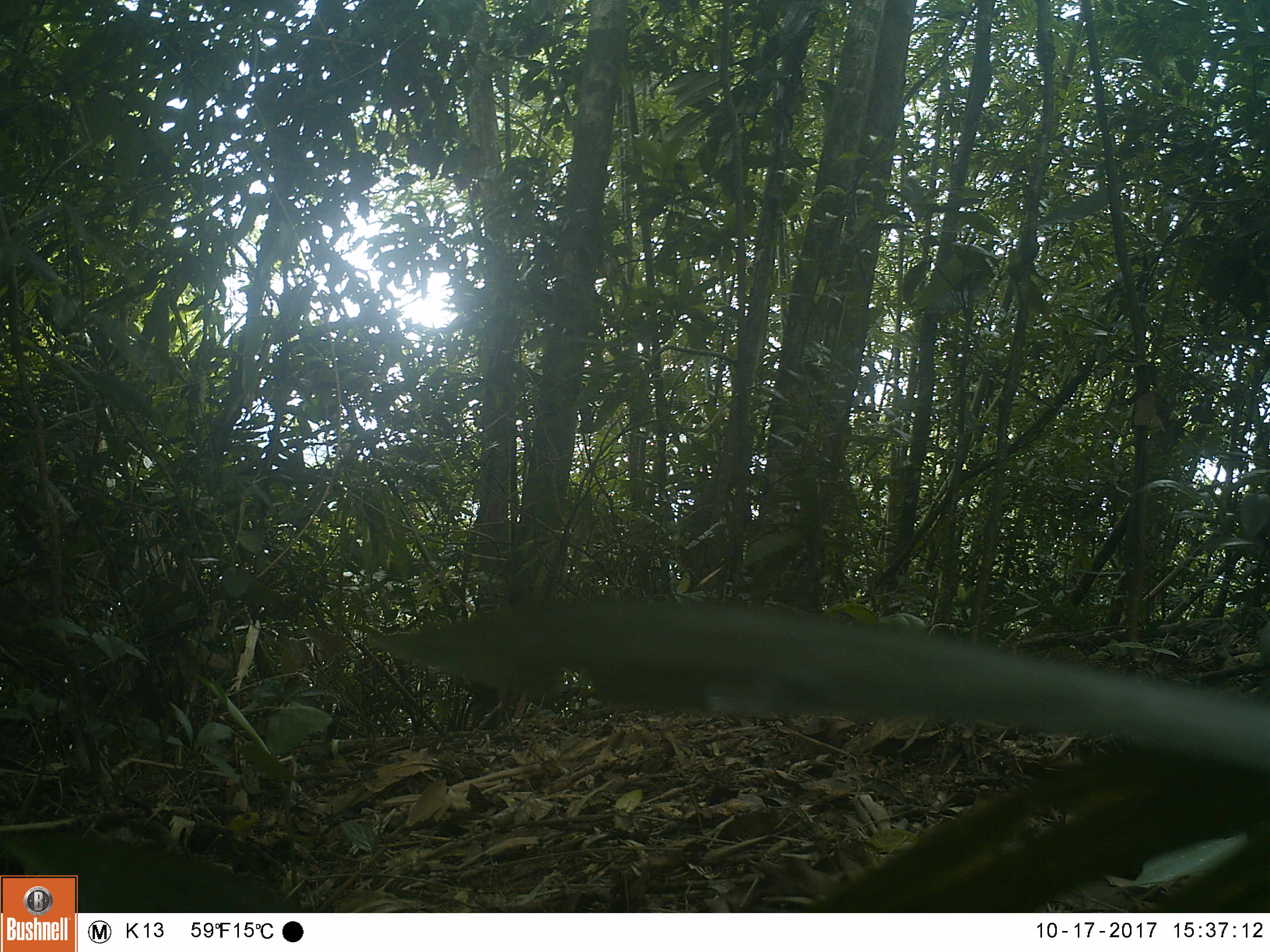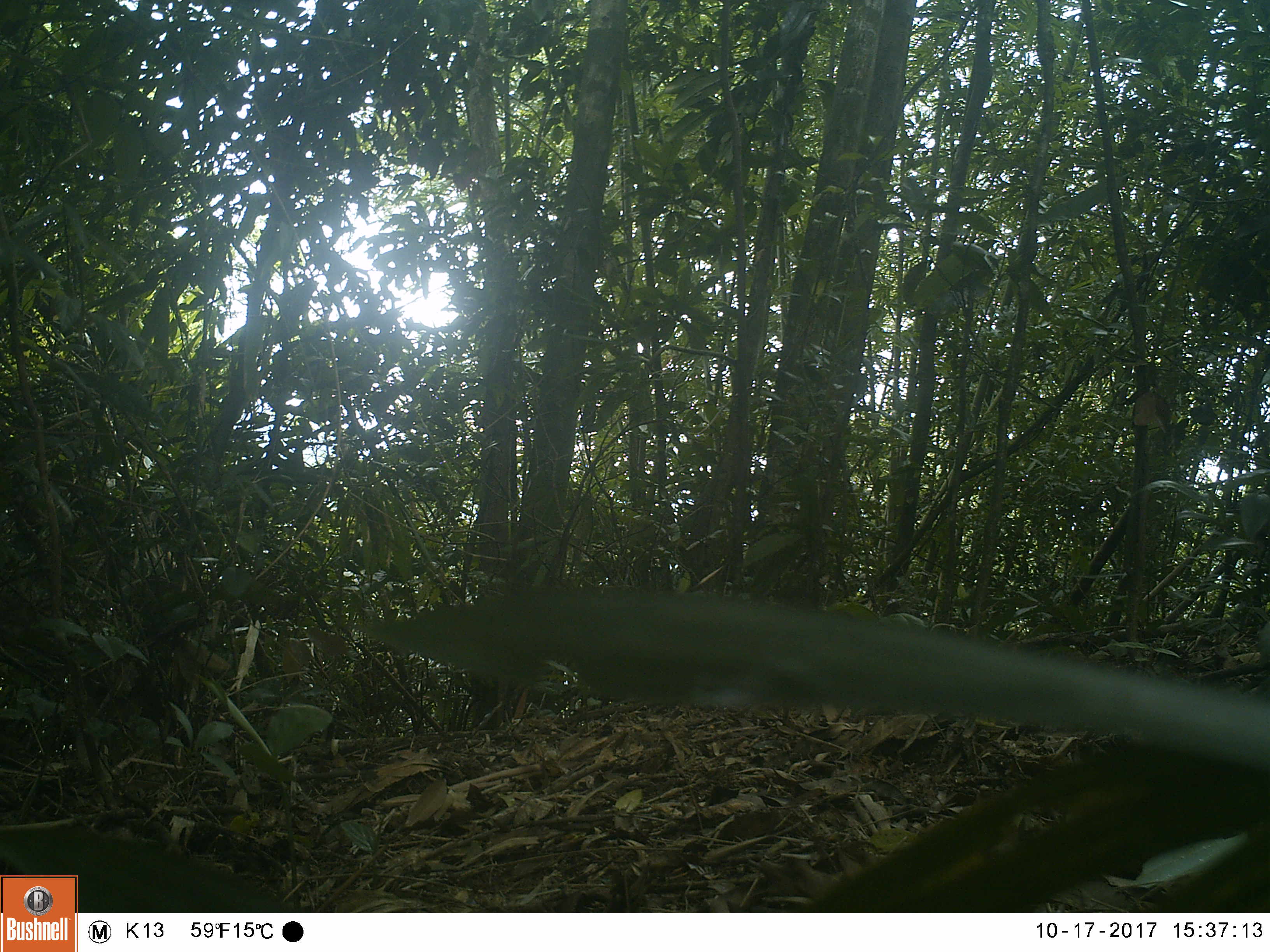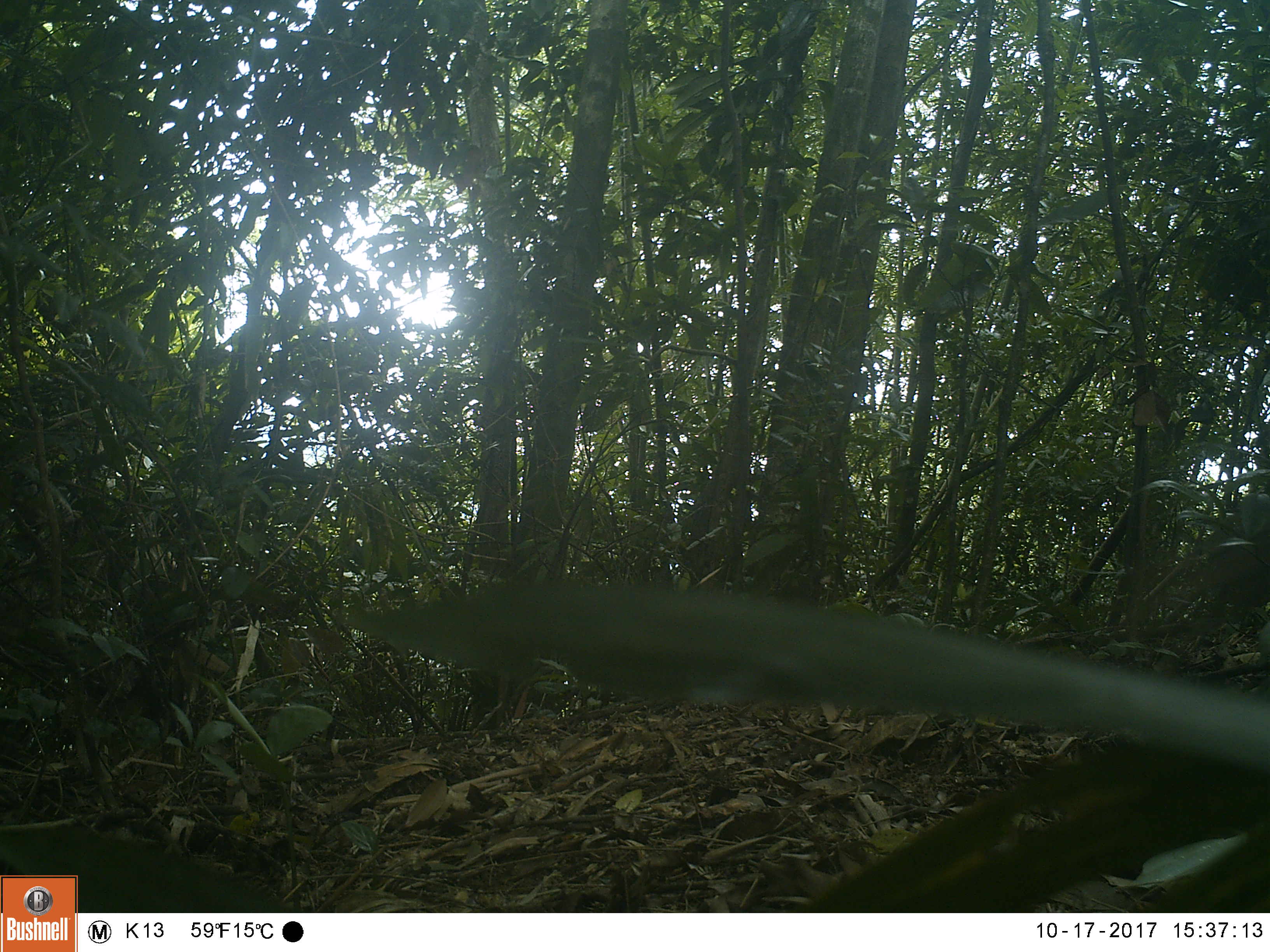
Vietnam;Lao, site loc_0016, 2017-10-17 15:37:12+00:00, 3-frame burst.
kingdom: Animalia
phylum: Chordata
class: Mammalia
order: Artiodactyla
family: Suidae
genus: Sus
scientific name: Sus scrofa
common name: eurasian wild pig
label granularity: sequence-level